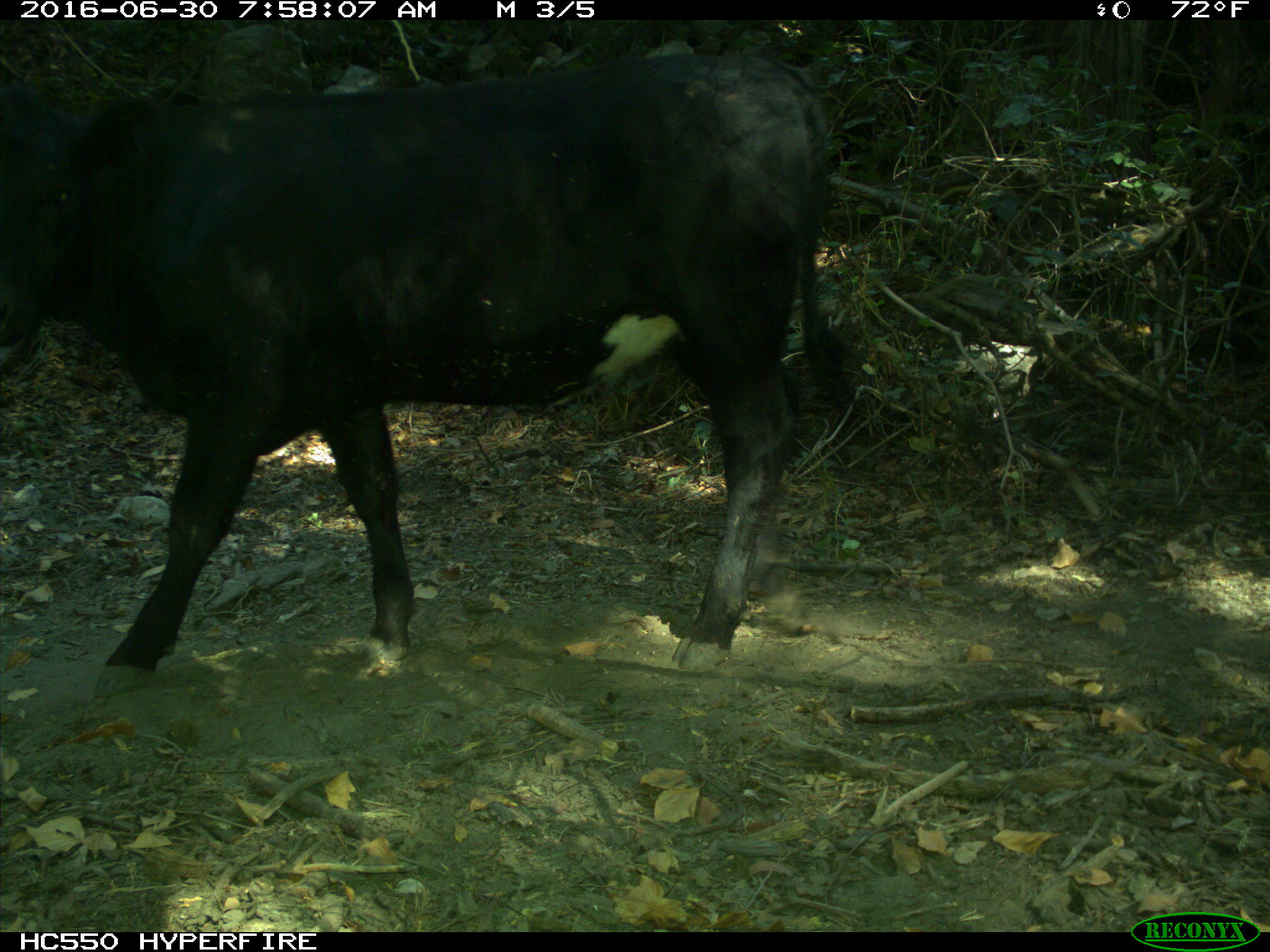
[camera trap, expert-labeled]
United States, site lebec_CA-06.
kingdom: Animalia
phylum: Chordata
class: Mammalia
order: Artiodactyla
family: Bovidae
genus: Bos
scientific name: Bos taurus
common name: domestic cow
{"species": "Bos taurus (domestic cow)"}